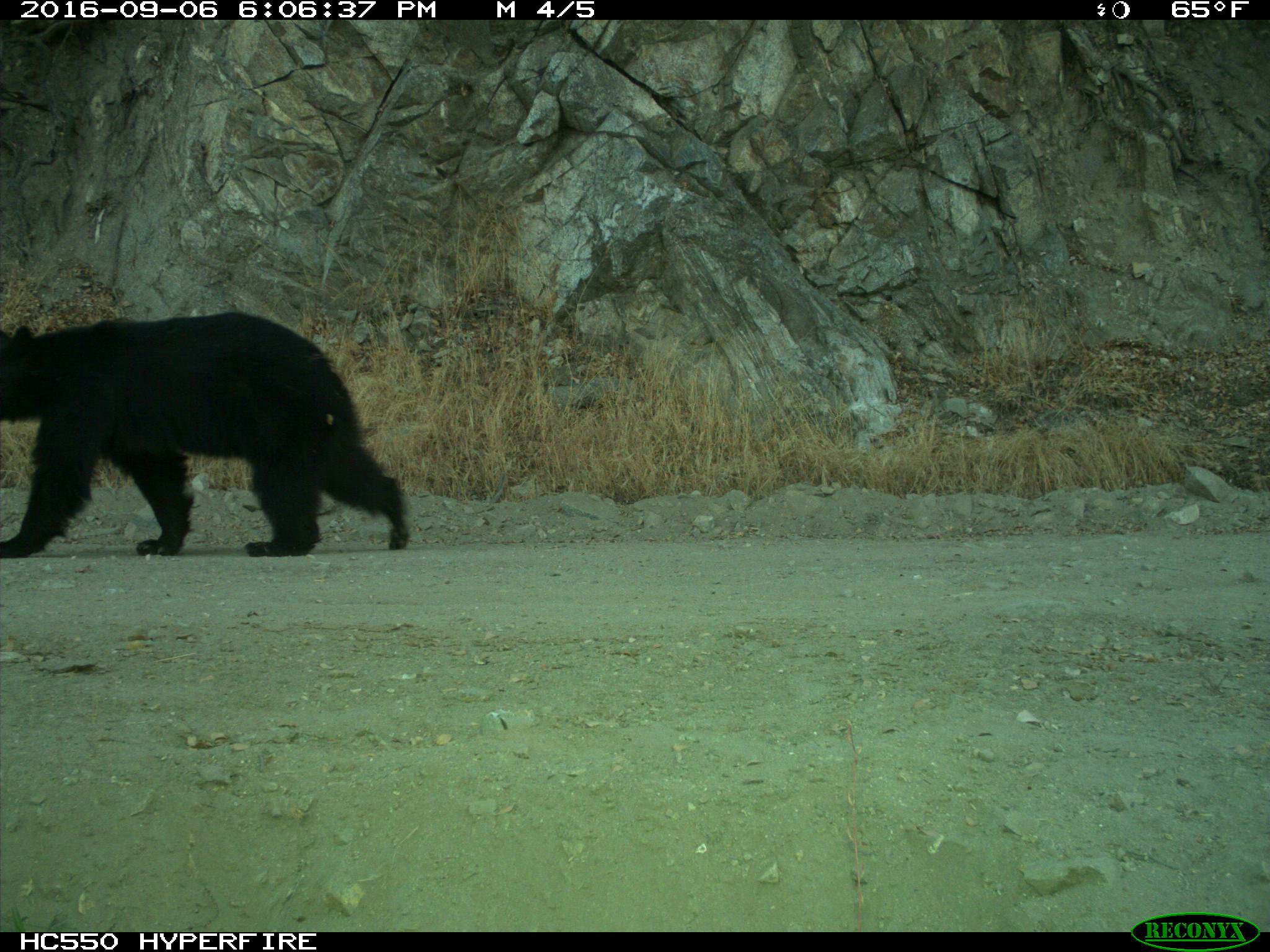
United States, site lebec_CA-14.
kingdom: Animalia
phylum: Chordata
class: Mammalia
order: Carnivora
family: Ursidae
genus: Ursus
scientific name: Ursus americanus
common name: american black bear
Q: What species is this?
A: Ursus americanus (american black bear).